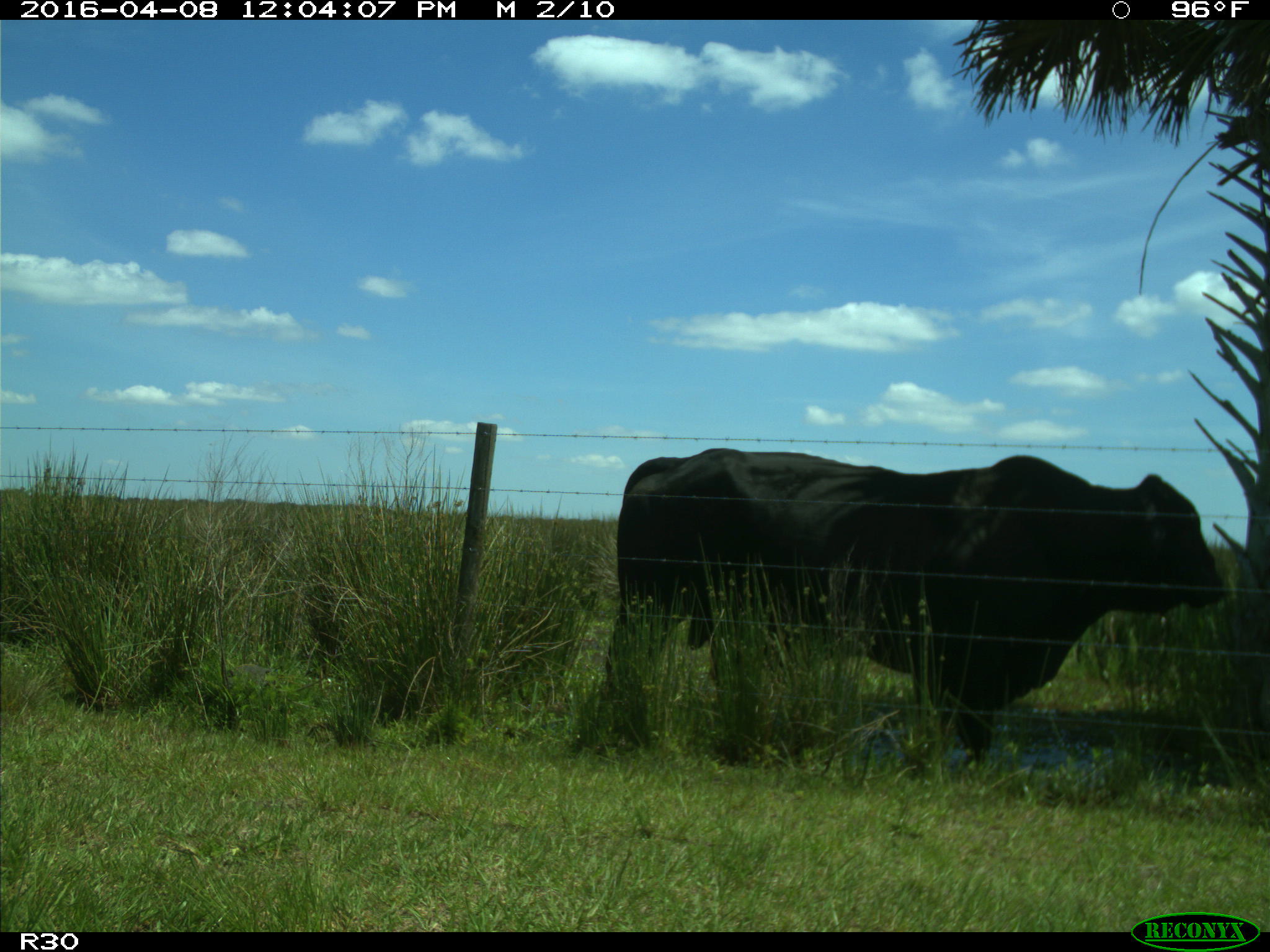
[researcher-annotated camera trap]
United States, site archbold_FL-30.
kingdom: Animalia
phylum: Chordata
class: Mammalia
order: Artiodactyla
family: Bovidae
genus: Bos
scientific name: Bos taurus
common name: domestic cow